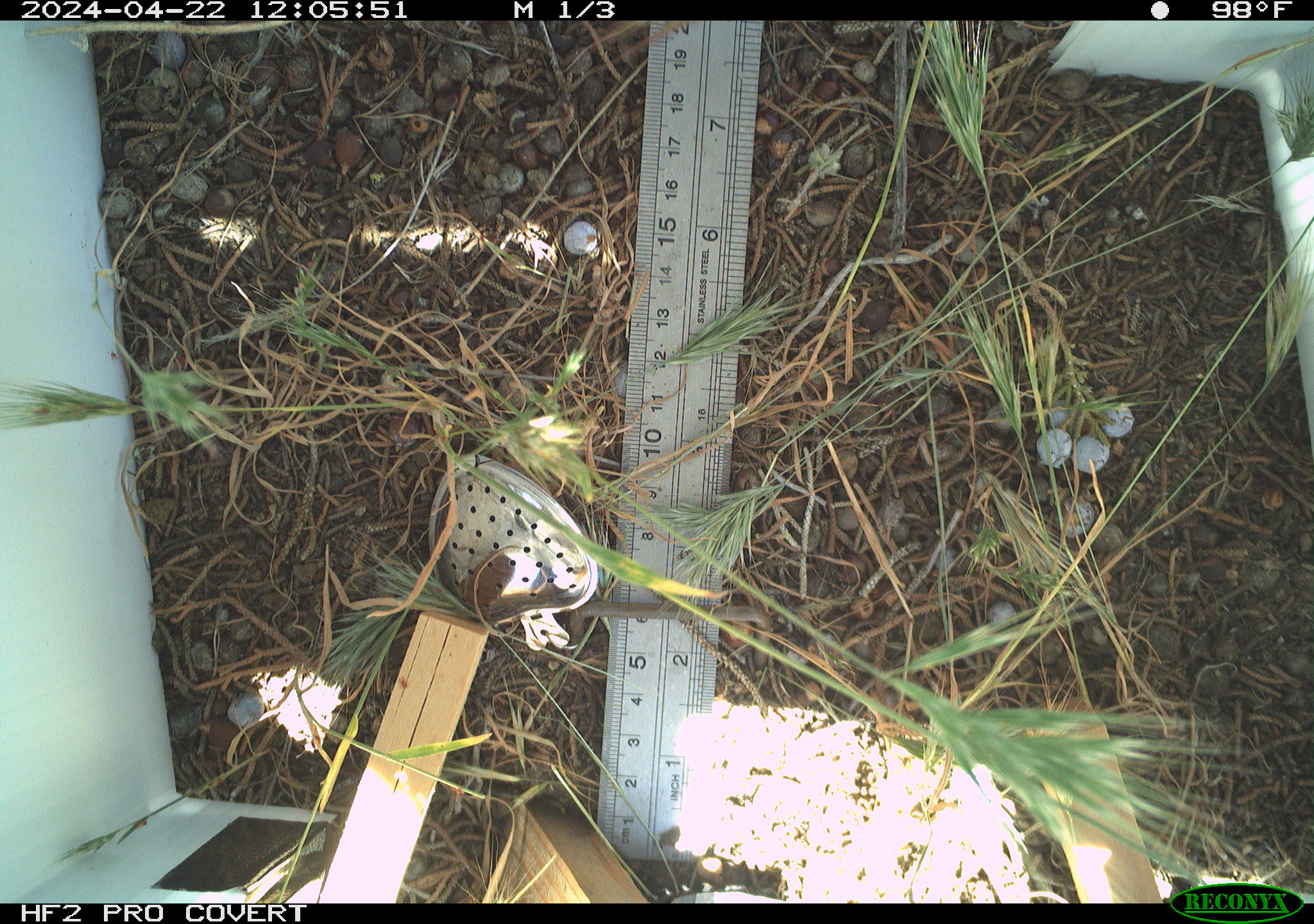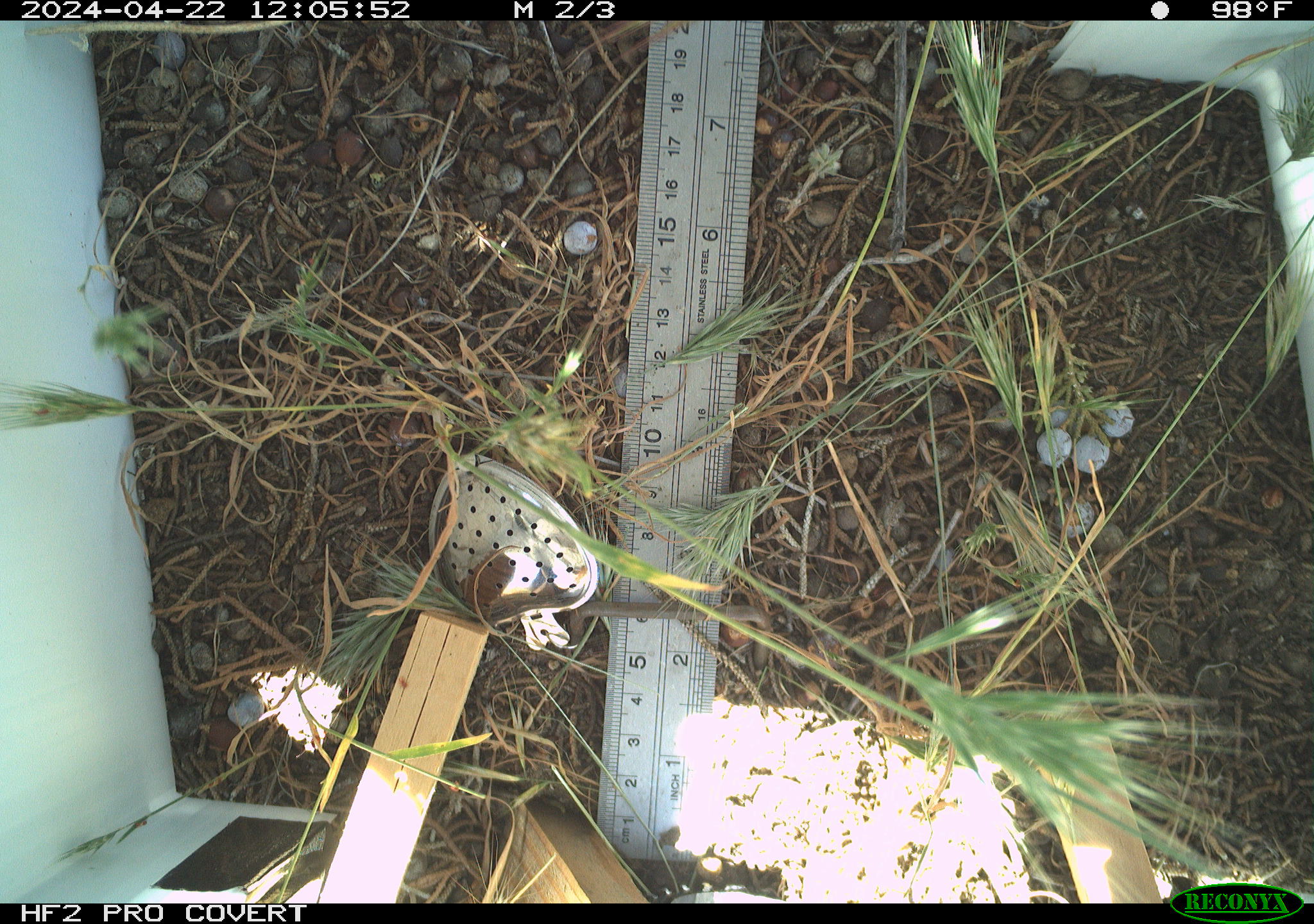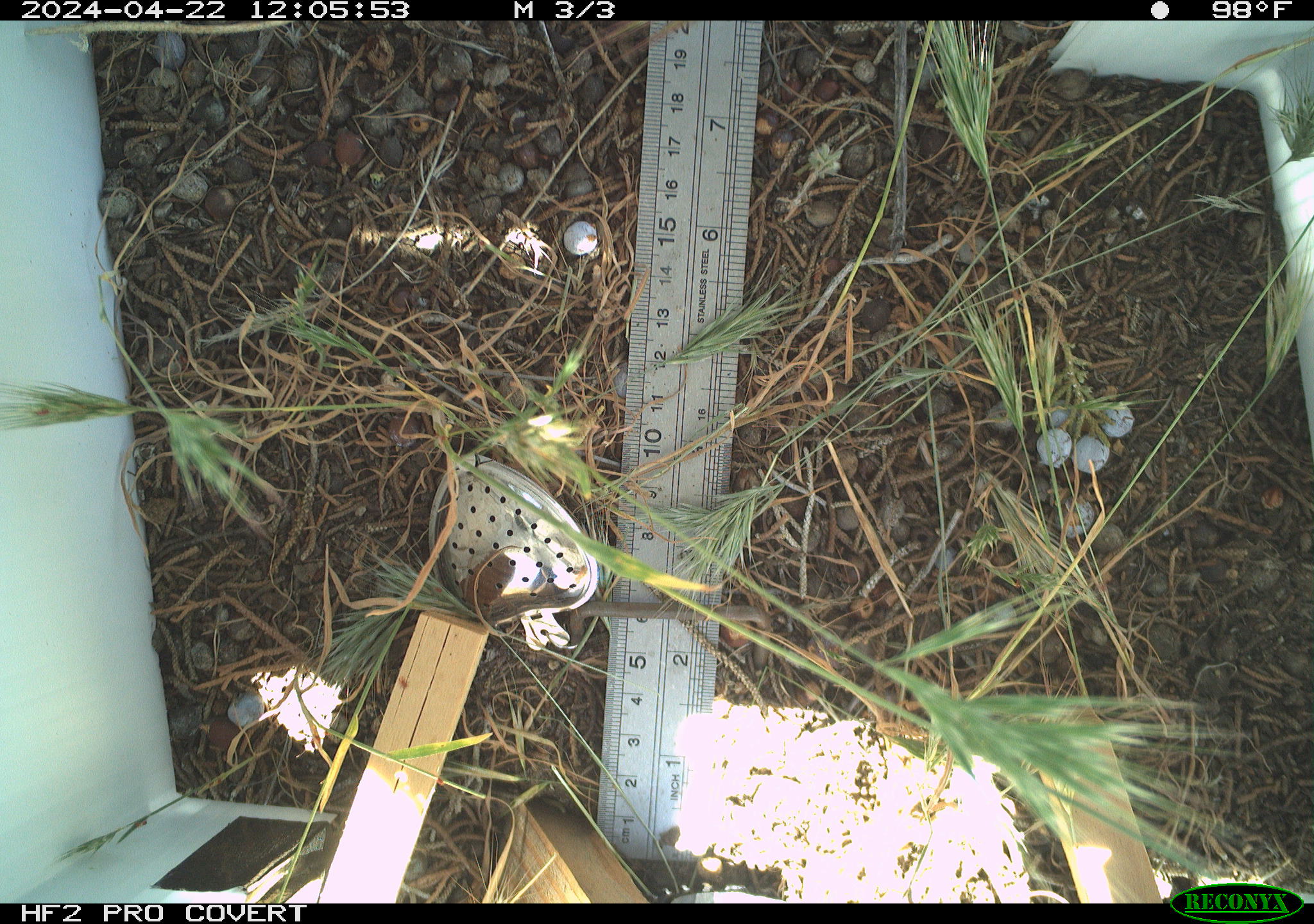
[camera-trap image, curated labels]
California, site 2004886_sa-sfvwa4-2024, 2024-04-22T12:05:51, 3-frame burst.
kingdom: Animalia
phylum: Arthropoda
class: Insecta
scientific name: Insecta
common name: insect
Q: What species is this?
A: Insect (Insecta).